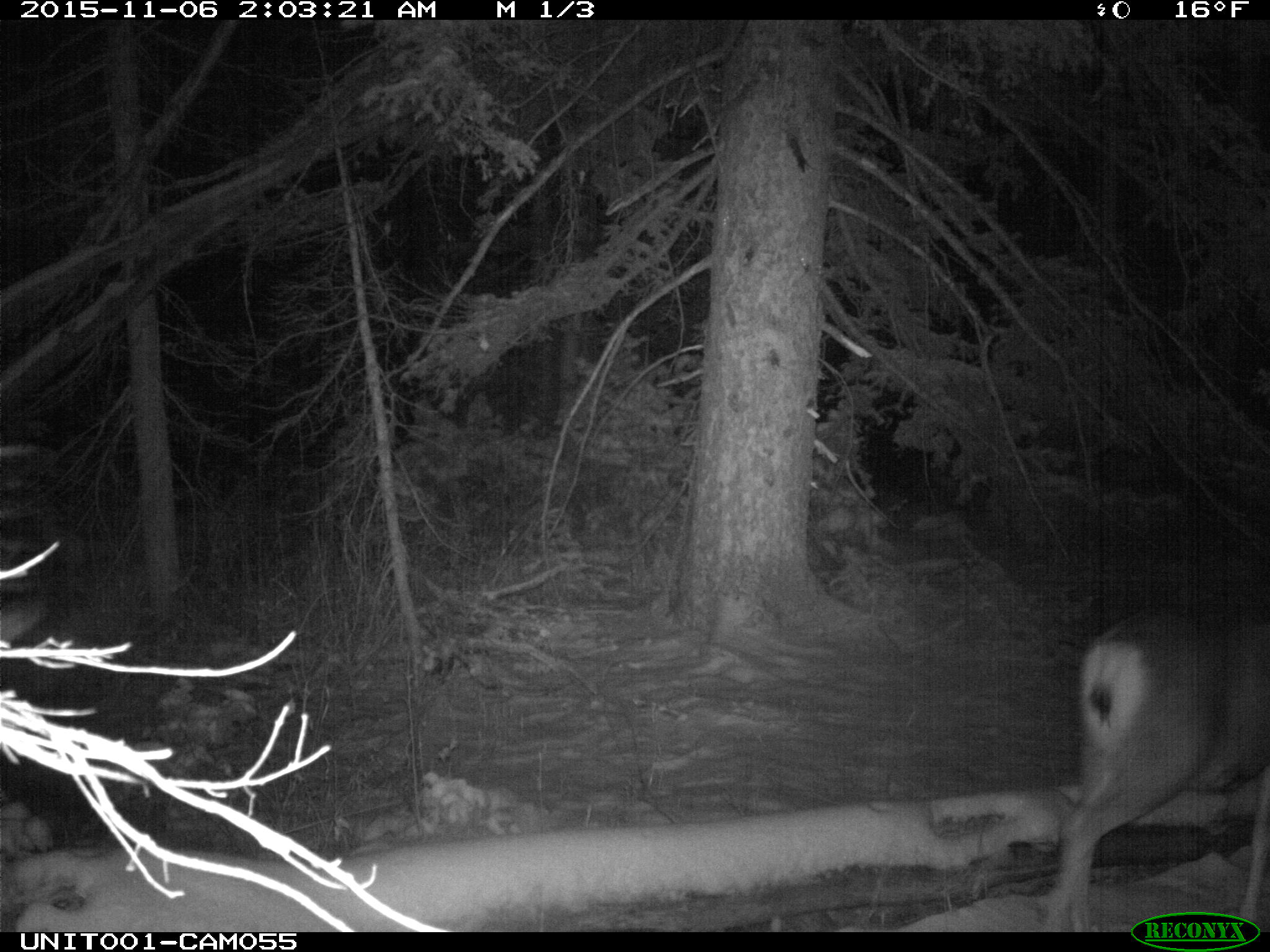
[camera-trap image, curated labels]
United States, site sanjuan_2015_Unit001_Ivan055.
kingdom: Animalia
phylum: Chordata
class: Mammalia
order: Artiodactyla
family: Cervidae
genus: Odocoileus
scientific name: Odocoileus hemionus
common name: mule deer